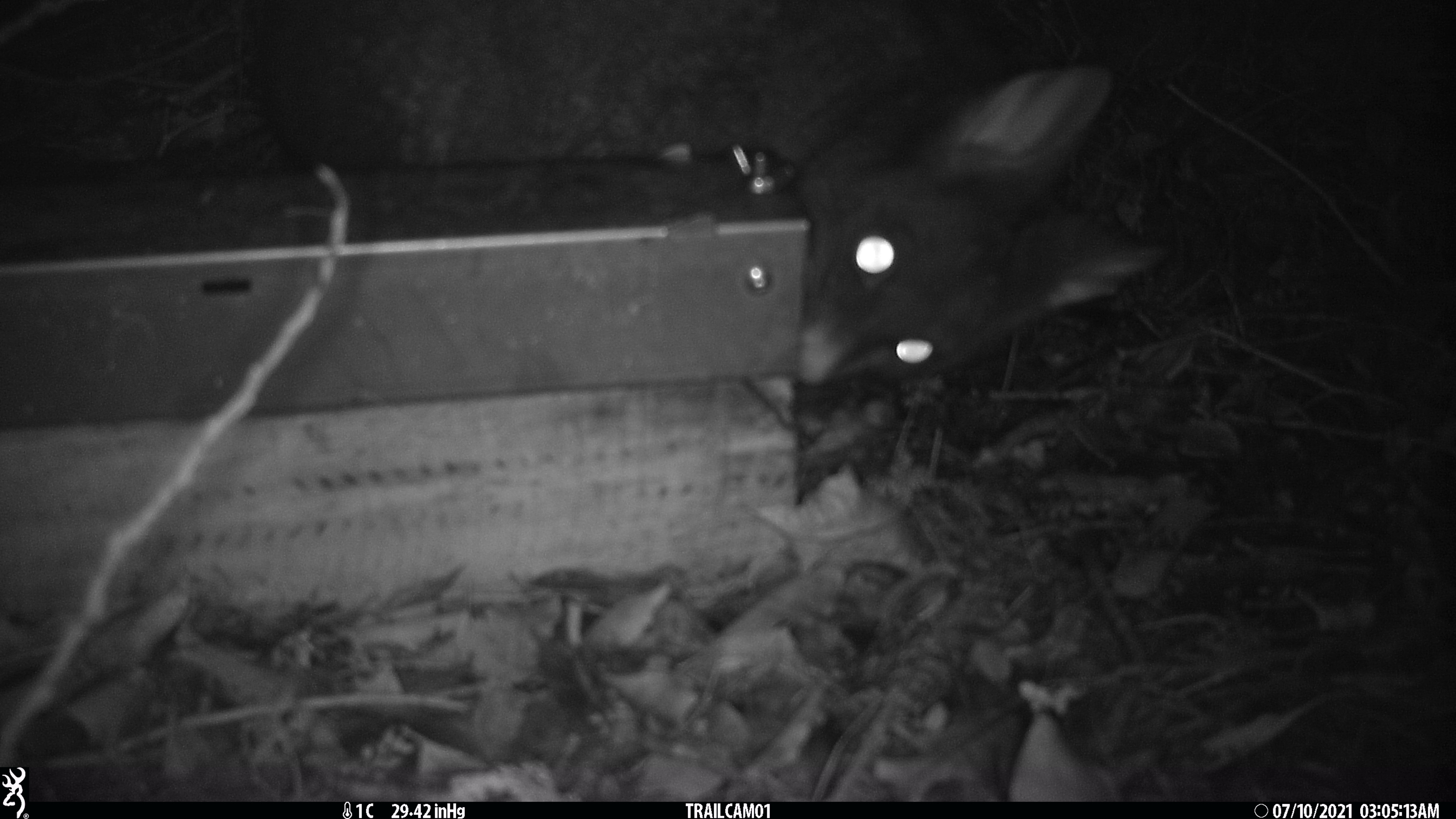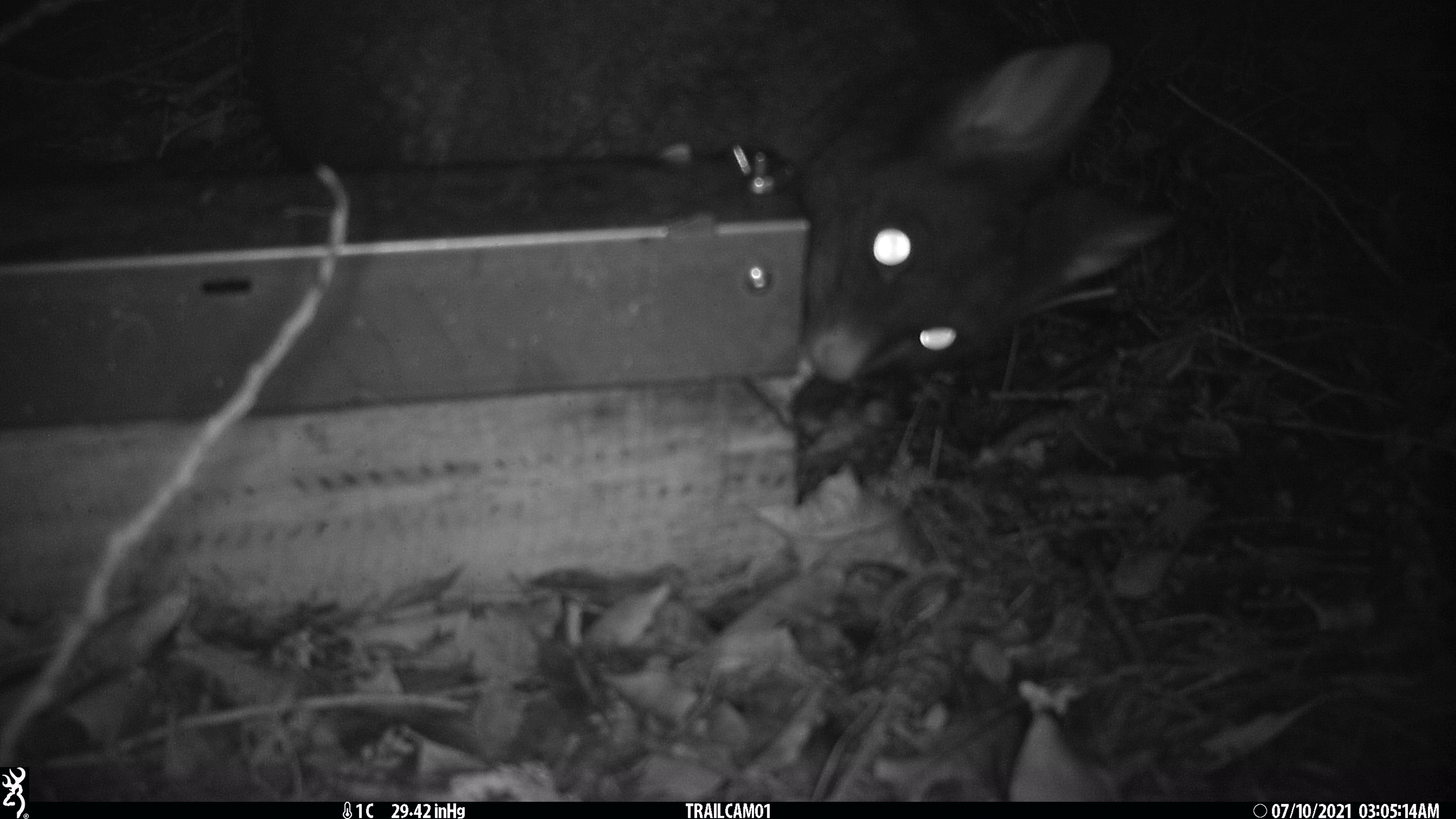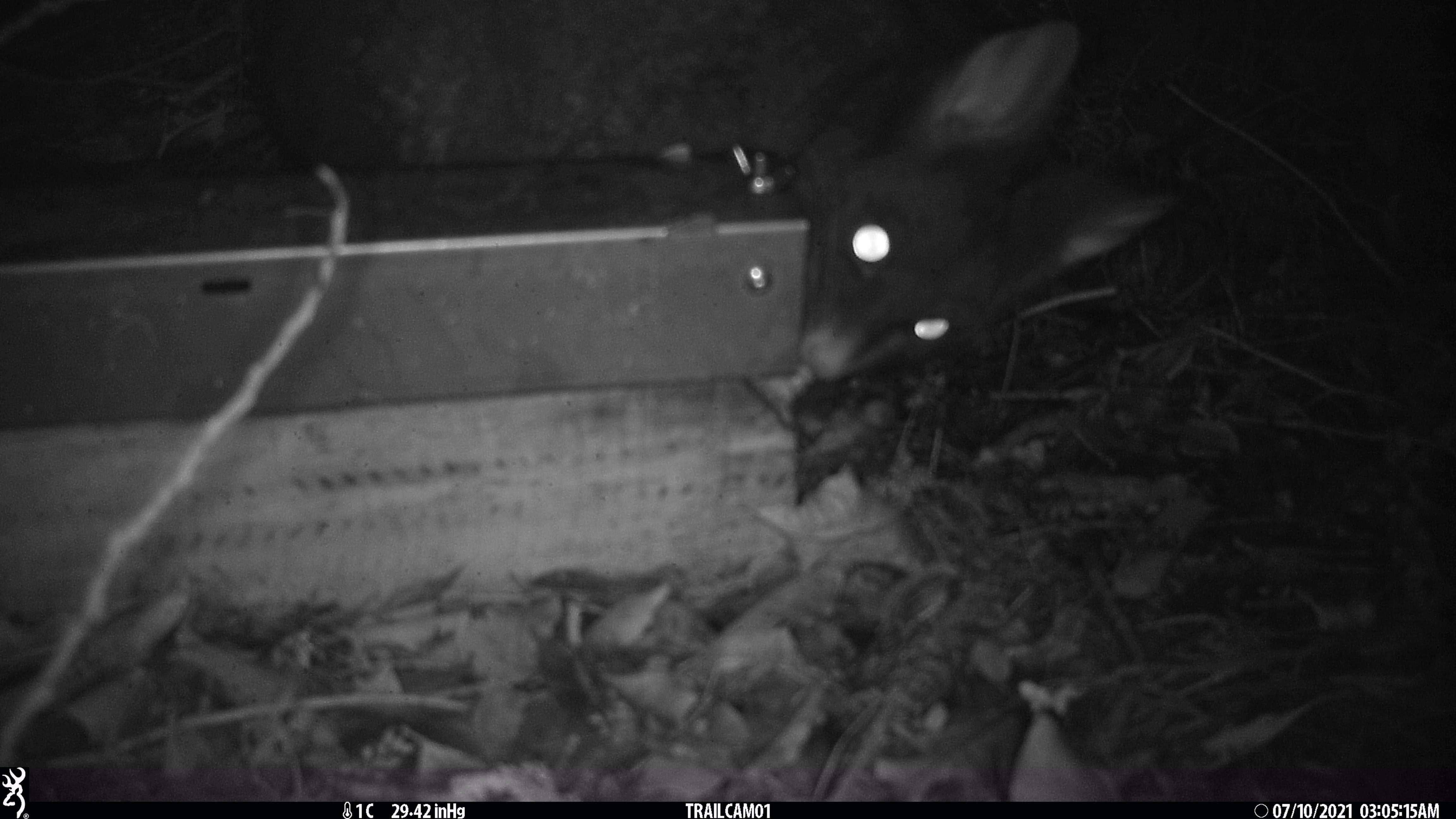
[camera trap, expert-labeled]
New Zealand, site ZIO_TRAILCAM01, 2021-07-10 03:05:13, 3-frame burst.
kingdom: Animalia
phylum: Chordata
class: Mammalia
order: Diprotodontia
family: Phalangeridae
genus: Trichosurus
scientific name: Trichosurus vulpecula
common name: common brushtail possum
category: possum